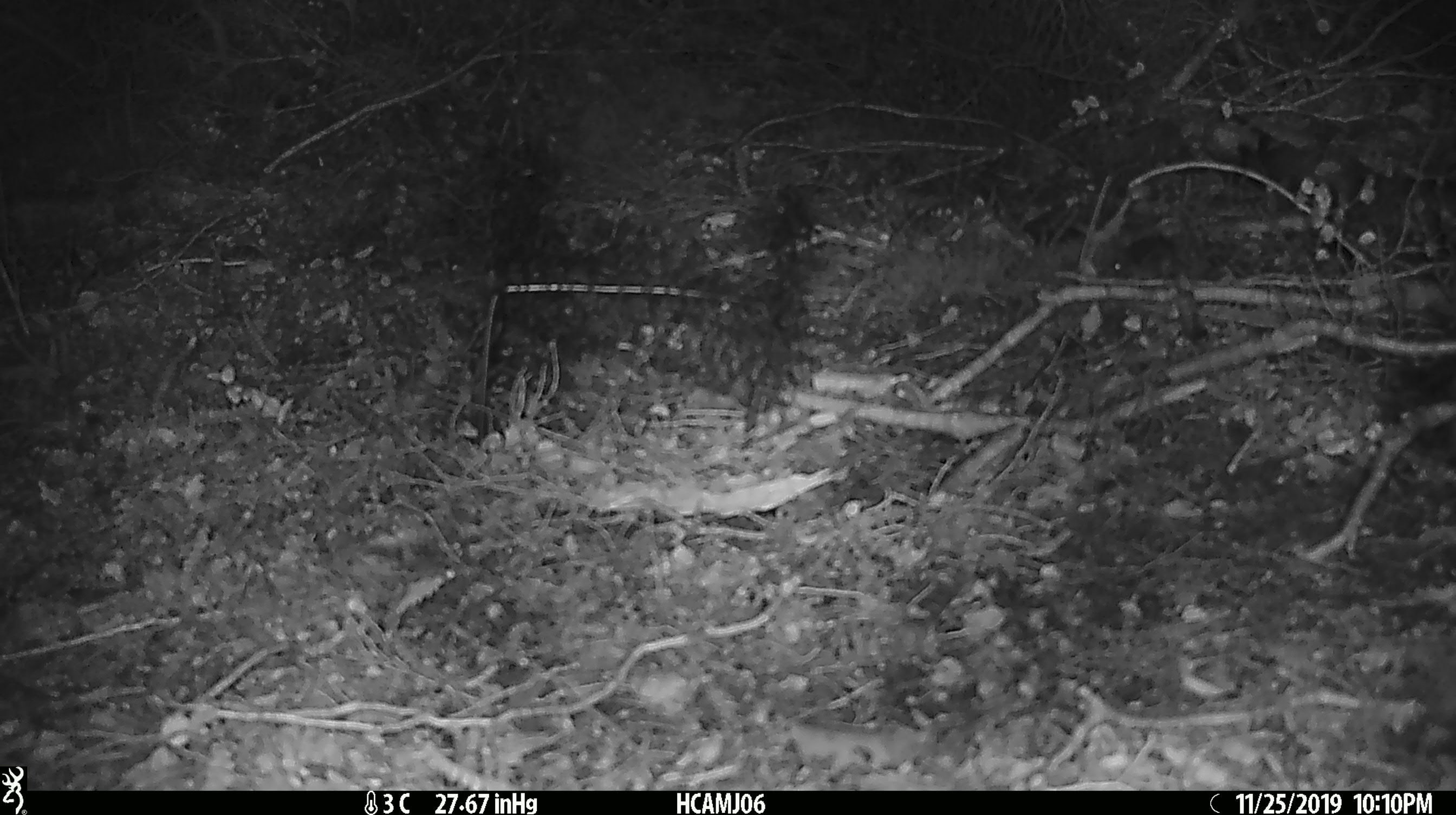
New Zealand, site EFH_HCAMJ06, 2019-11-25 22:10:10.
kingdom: Animalia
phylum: Chordata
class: Mammalia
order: Rodentia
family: Muridae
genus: Mus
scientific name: Mus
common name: mouse